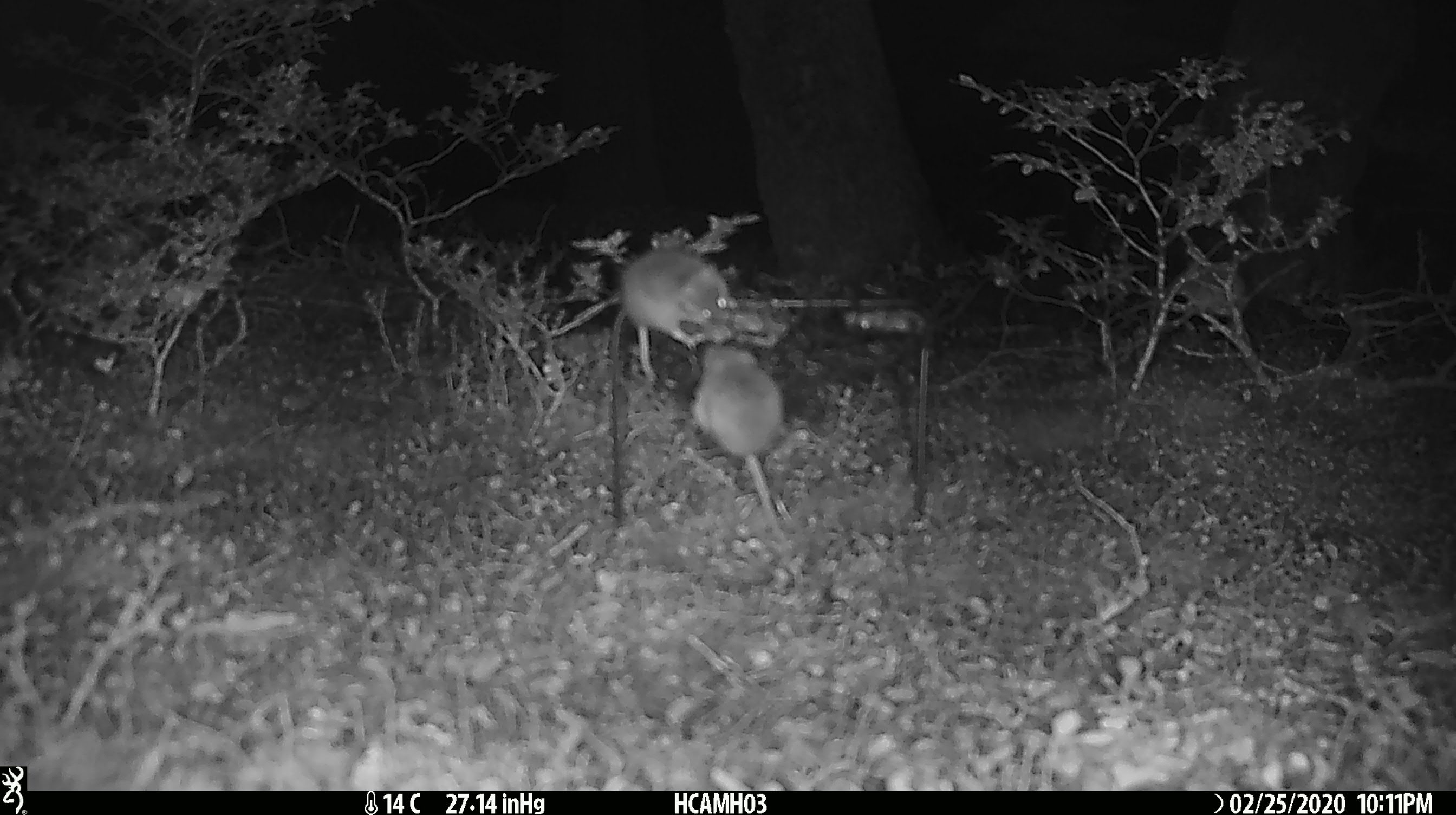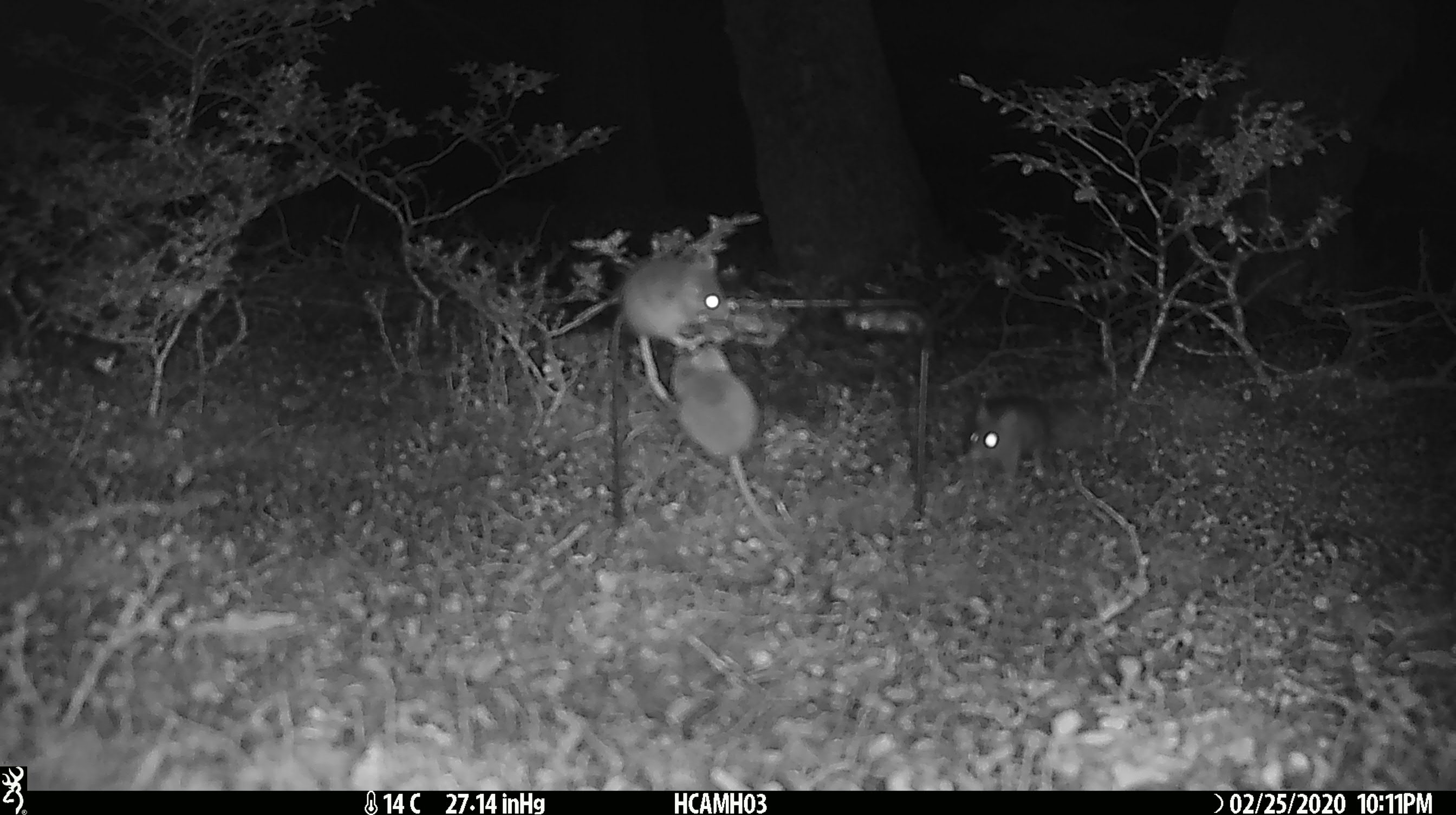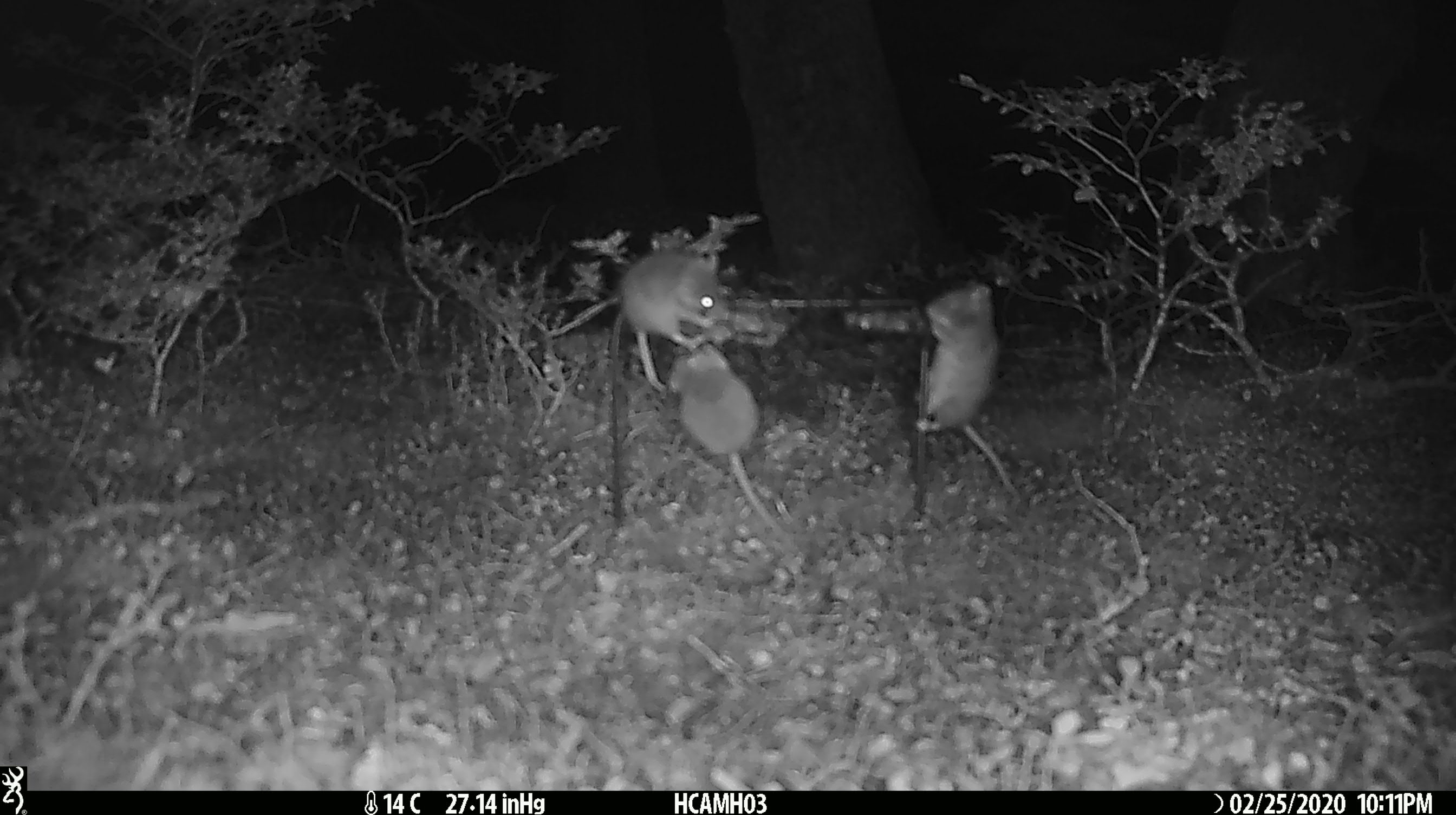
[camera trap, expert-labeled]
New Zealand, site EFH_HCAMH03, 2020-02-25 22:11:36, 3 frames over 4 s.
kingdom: Animalia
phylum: Chordata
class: Mammalia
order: Rodentia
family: Muridae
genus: Mus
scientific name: Mus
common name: mouse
Mouse (Mus).